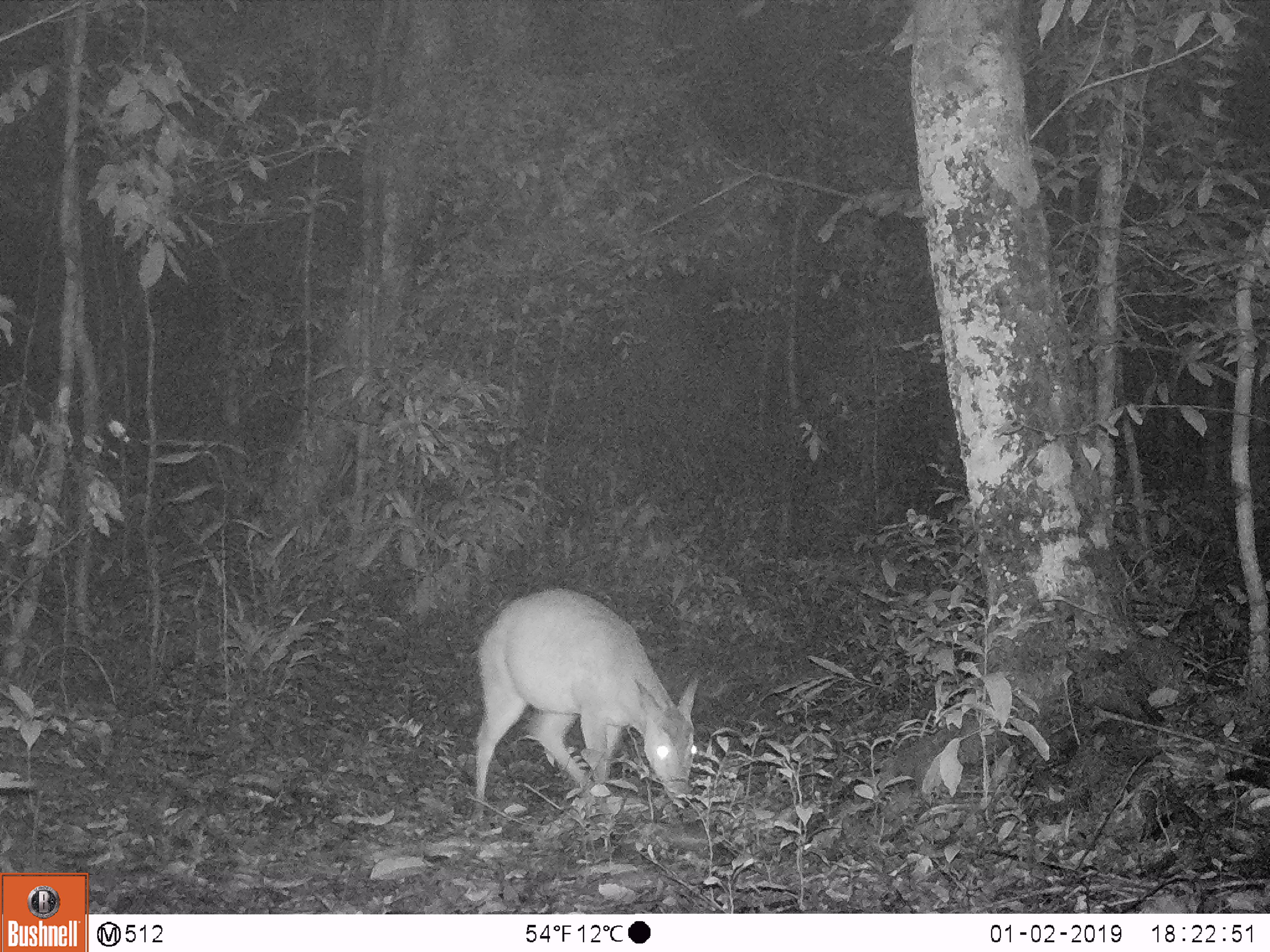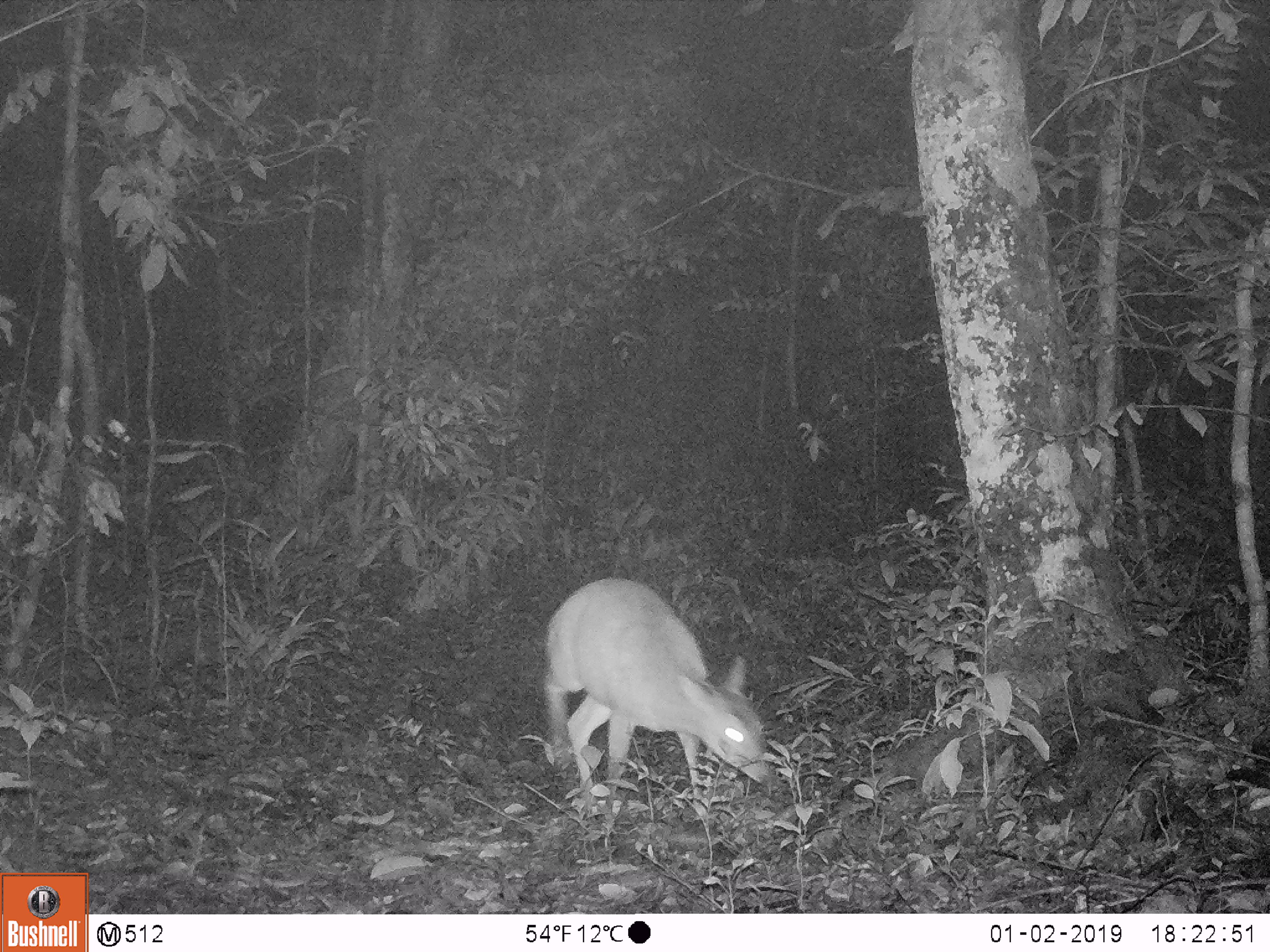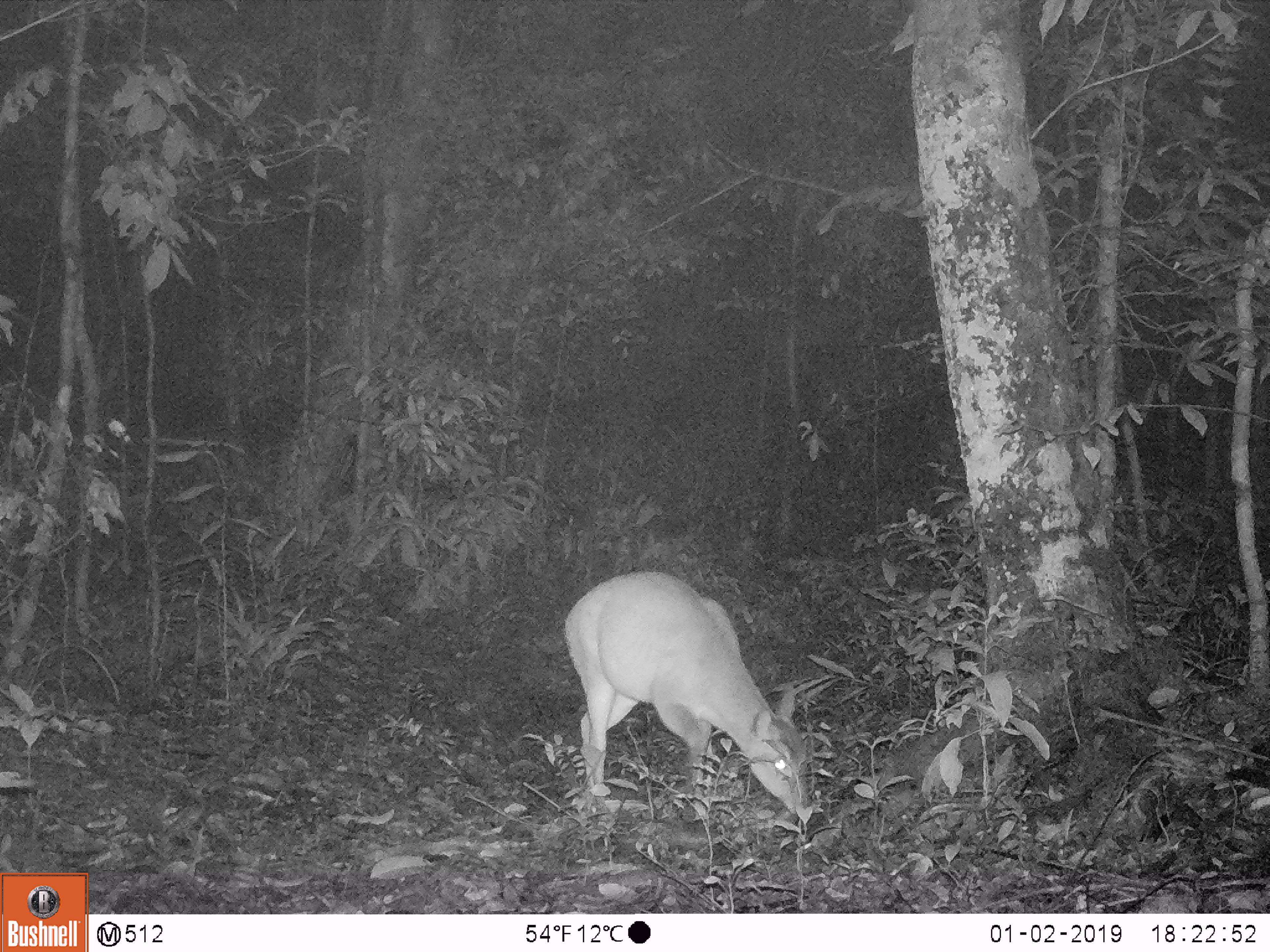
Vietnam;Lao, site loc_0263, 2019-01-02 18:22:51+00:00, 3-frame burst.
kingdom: Animalia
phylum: Chordata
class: Mammalia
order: Artiodactyla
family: Cervidae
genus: Muntiacus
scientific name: Muntiacus vuquangensis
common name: large-antlered muntjac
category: large antlered muntjac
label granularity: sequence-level